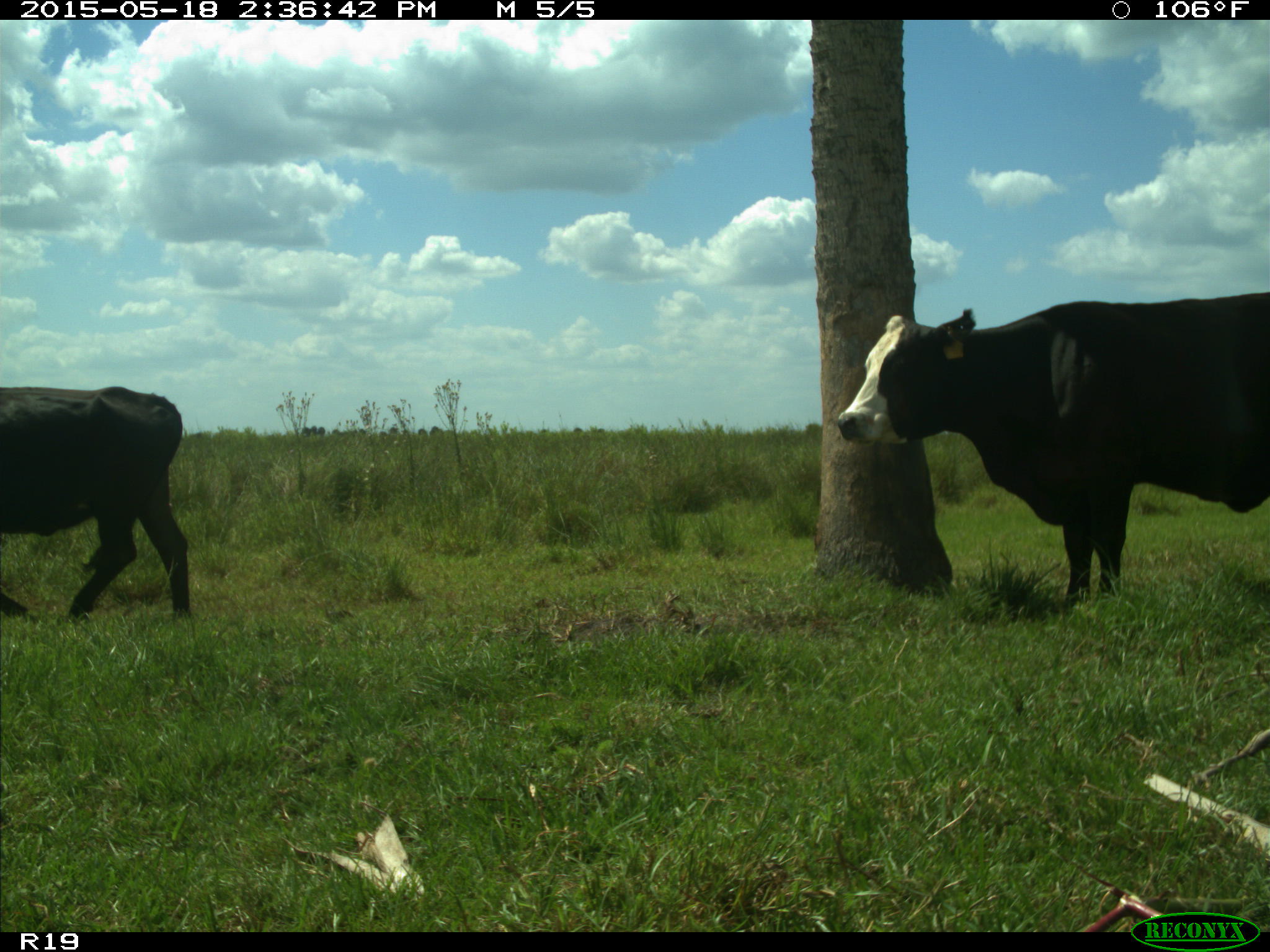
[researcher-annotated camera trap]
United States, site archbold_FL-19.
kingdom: Animalia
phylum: Chordata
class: Mammalia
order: Artiodactyla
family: Bovidae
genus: Bos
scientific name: Bos taurus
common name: domestic cow